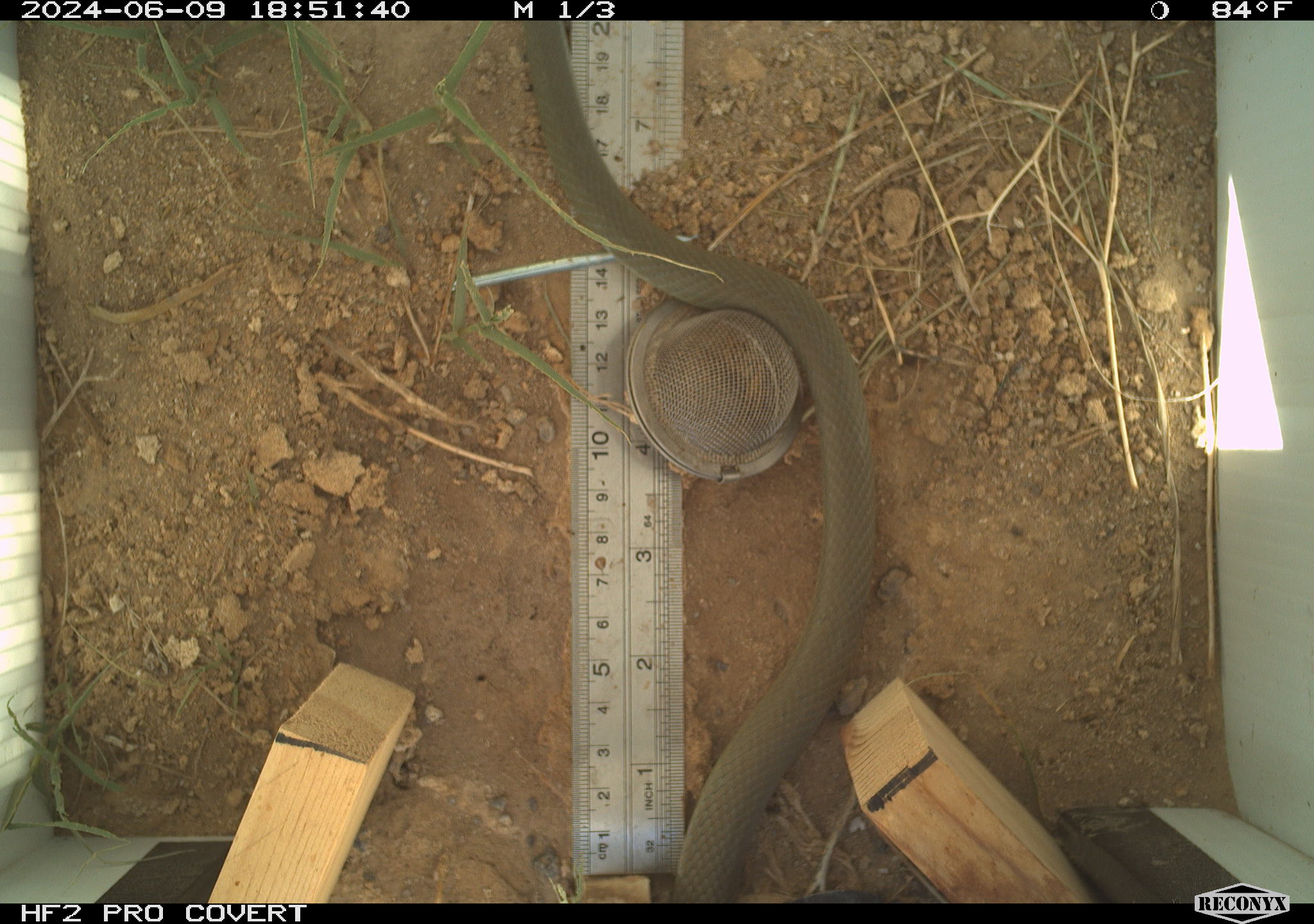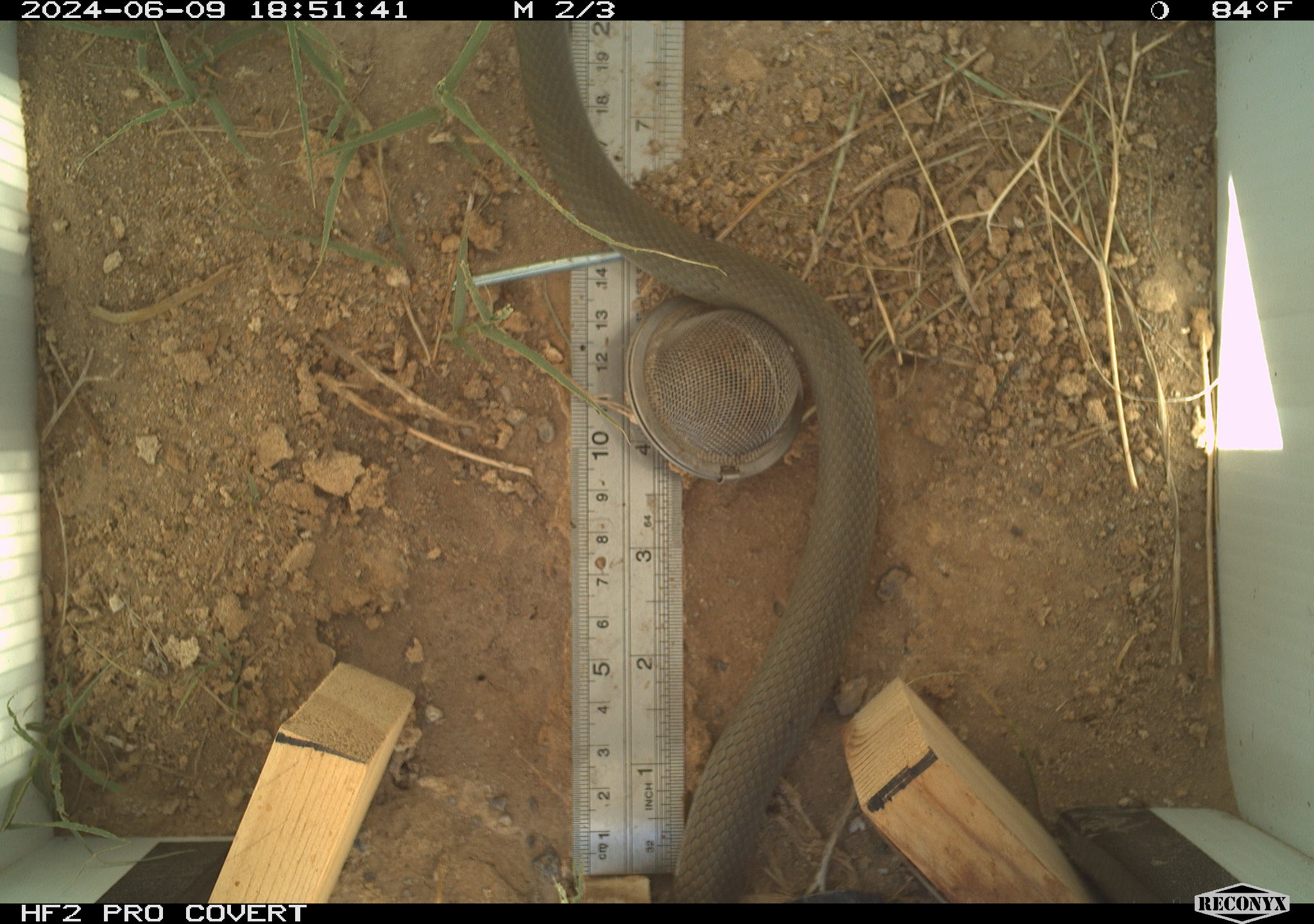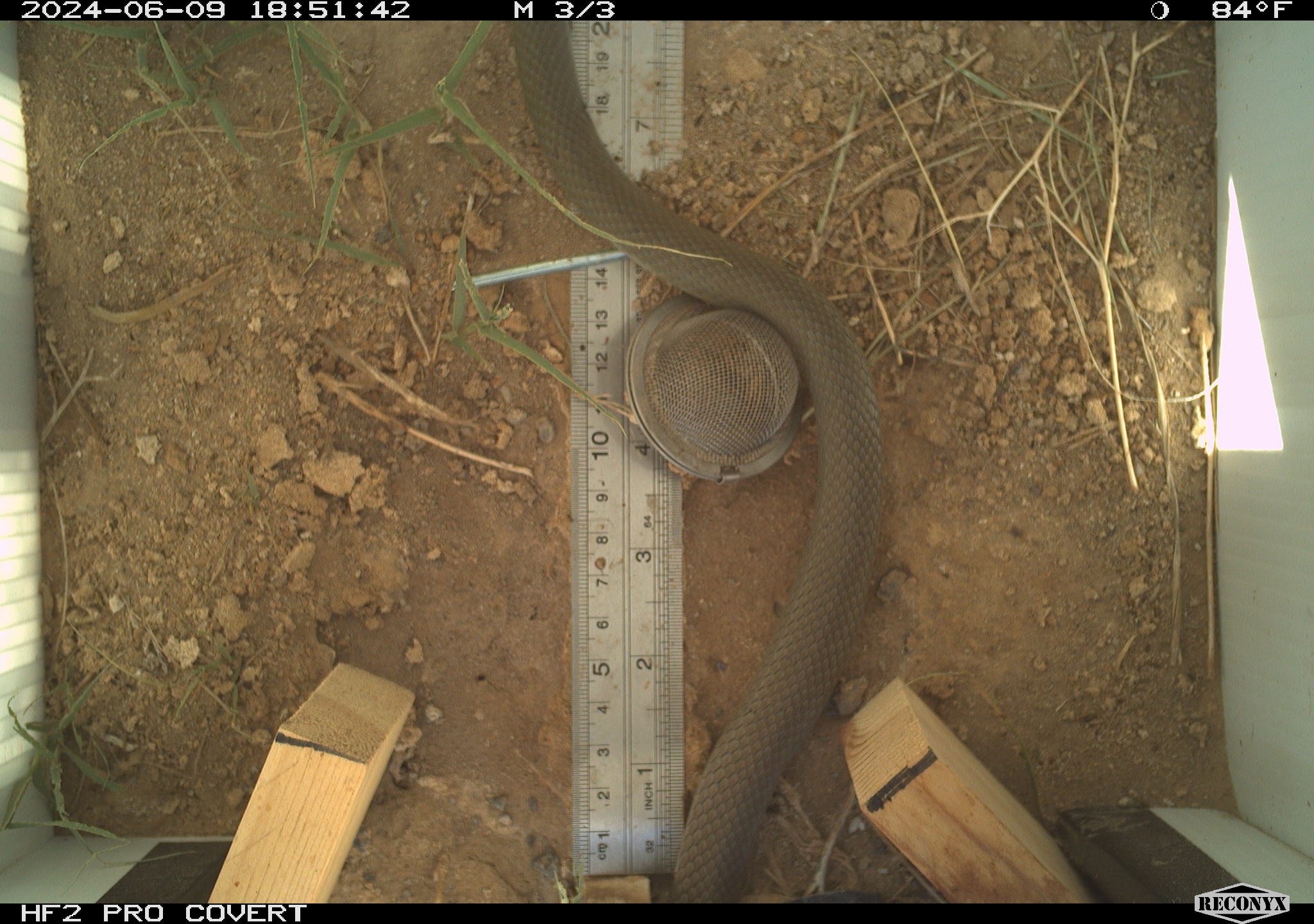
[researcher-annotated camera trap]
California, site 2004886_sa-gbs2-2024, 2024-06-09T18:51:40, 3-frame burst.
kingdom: Animalia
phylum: Chordata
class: Reptilia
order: Squamata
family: Colubridae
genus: Coluber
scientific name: Coluber constrictor mormon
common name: western yellow-bellied racer